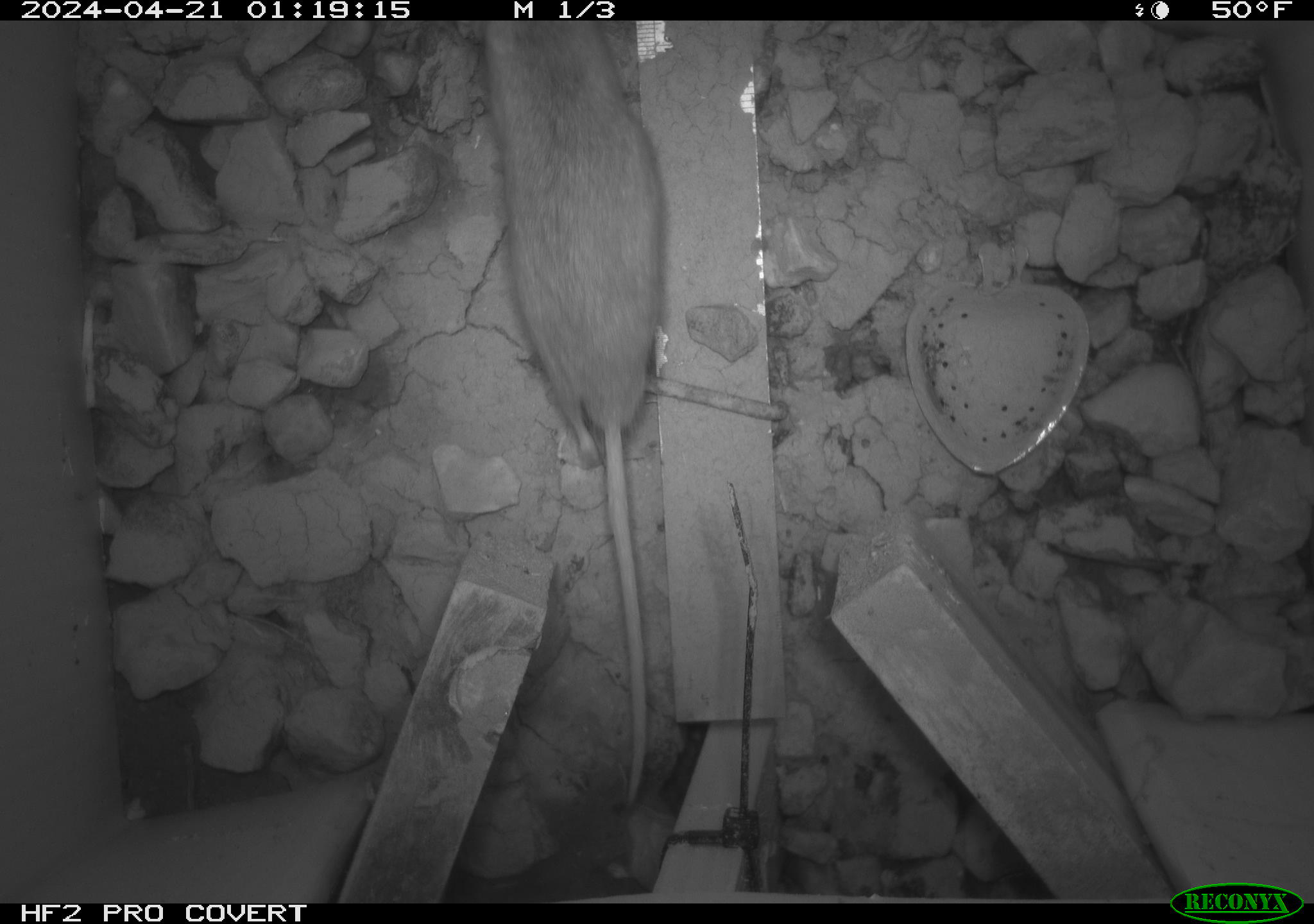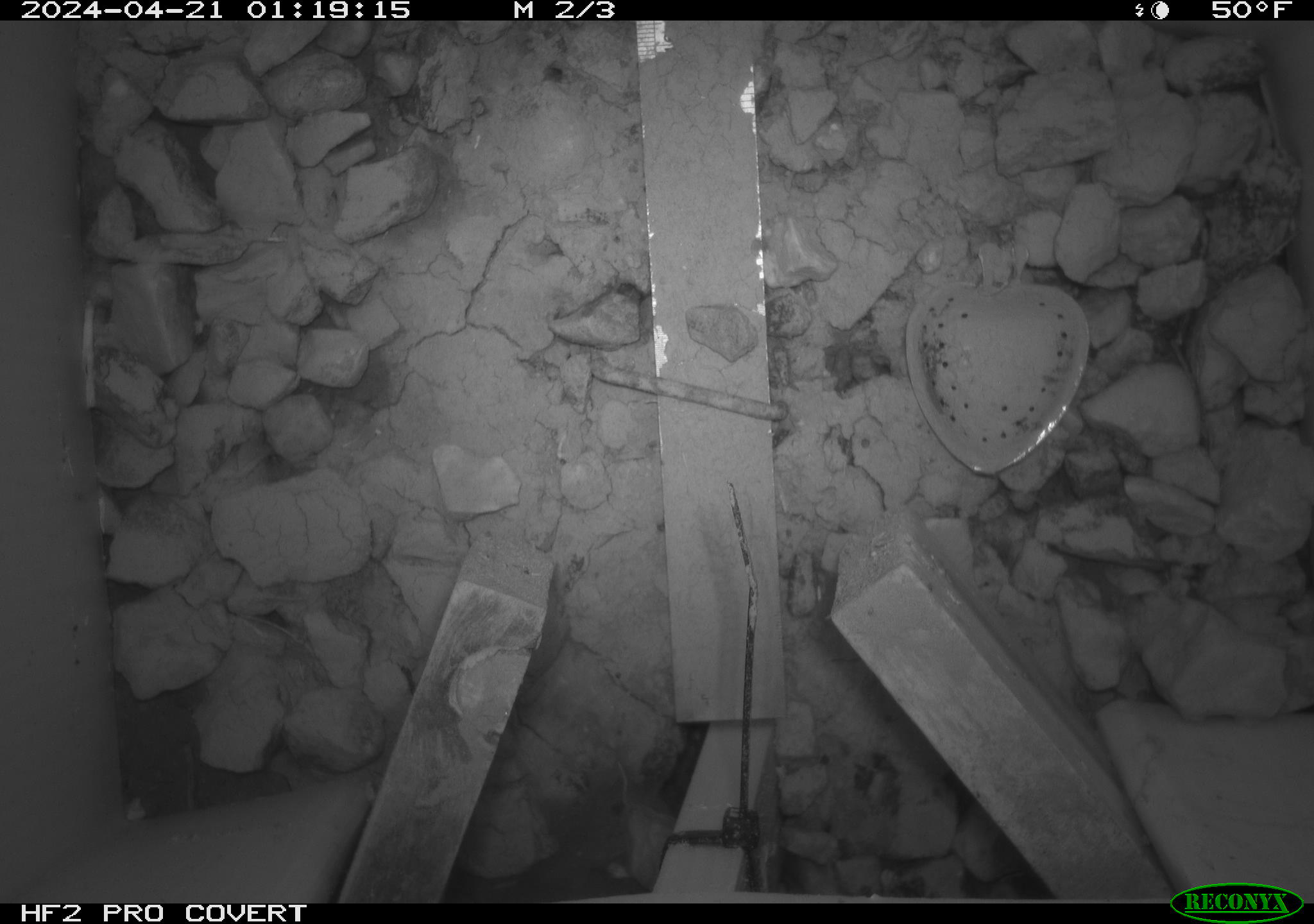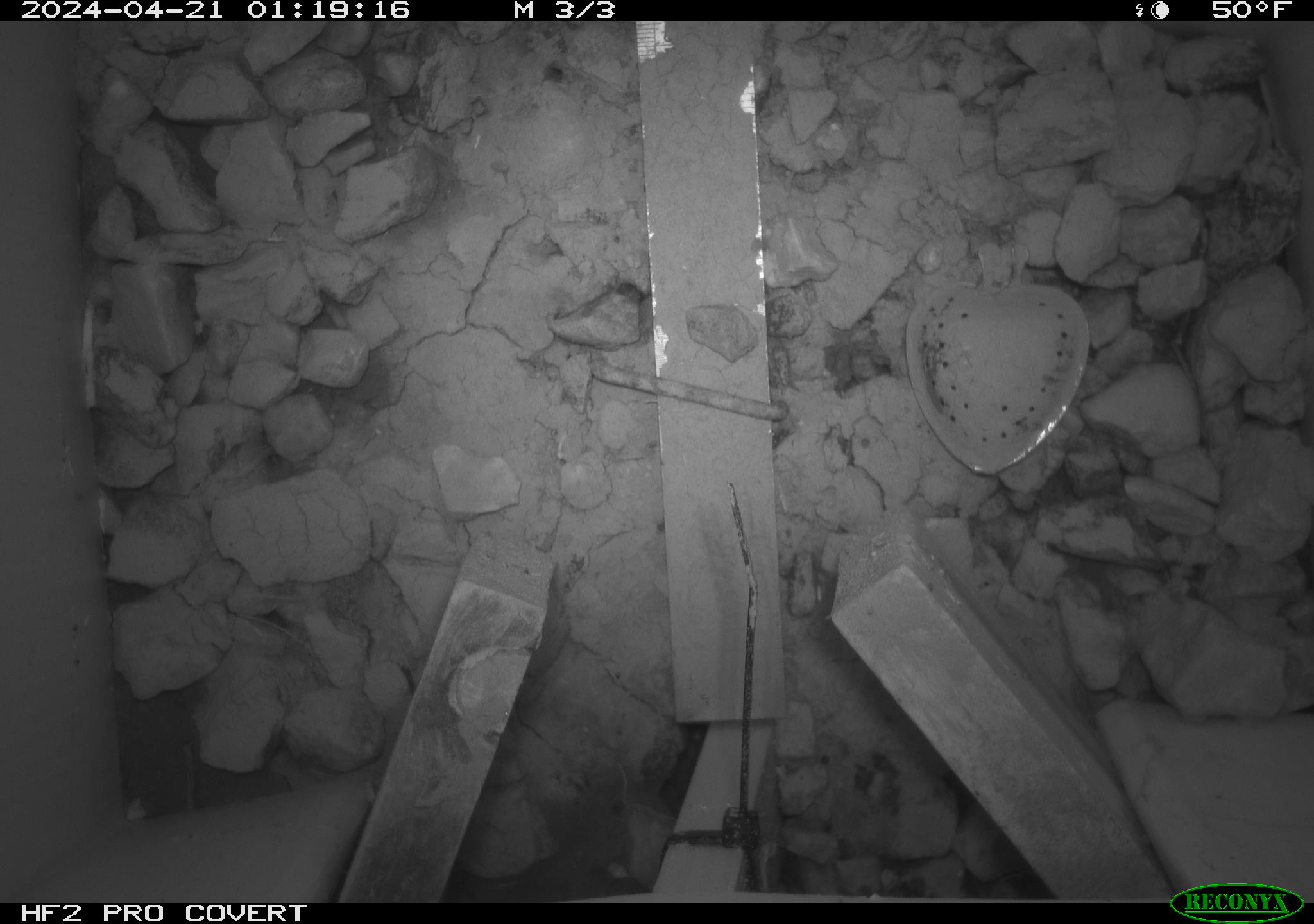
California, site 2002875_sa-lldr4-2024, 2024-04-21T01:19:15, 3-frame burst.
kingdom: Animalia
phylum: Chordata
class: Mammalia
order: Rodentia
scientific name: Rodentia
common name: rodent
Rodent (Rodentia).